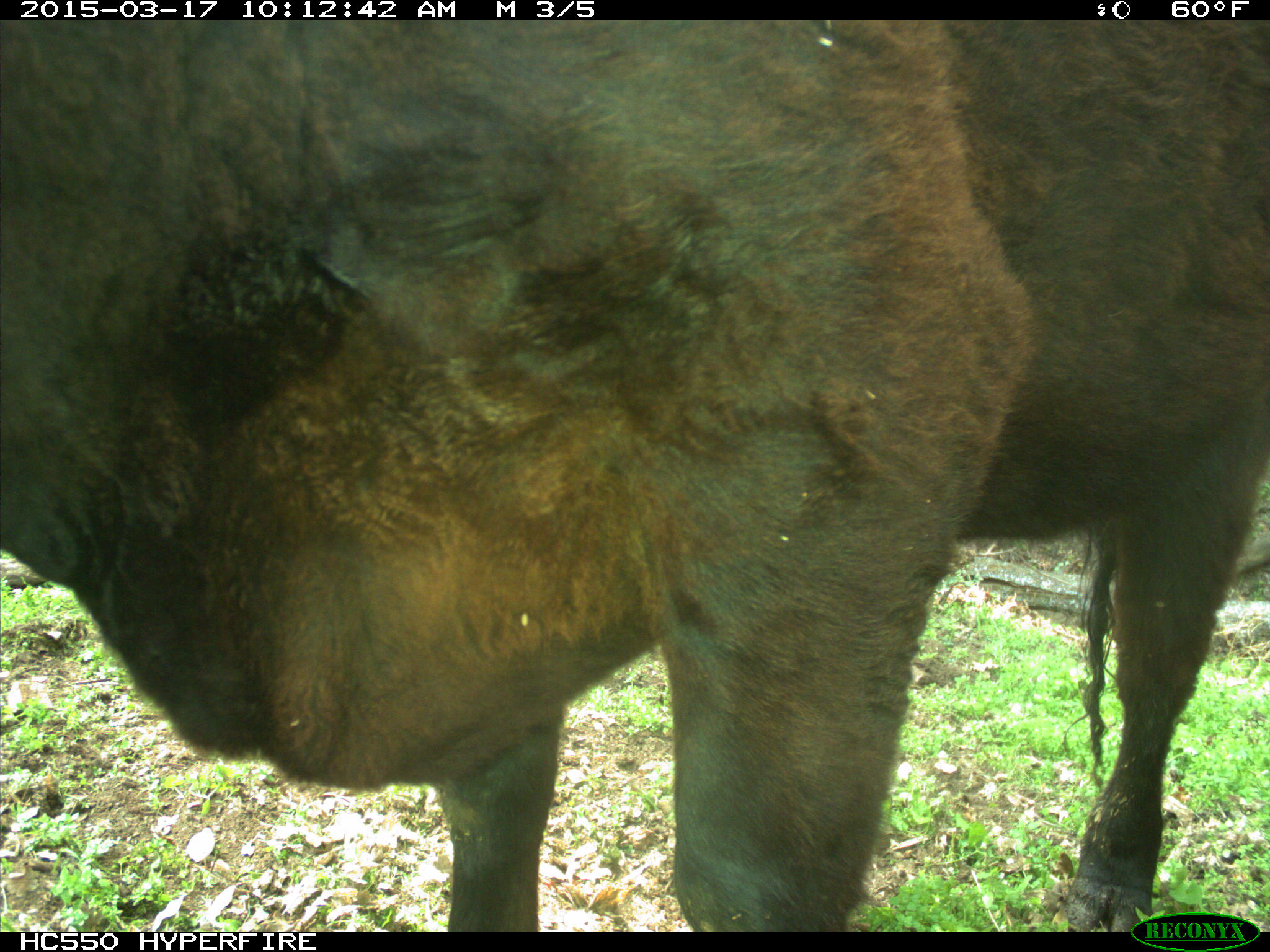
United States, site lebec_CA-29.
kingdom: Animalia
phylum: Chordata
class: Mammalia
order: Artiodactyla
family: Bovidae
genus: Bos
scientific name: Bos taurus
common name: domestic cow